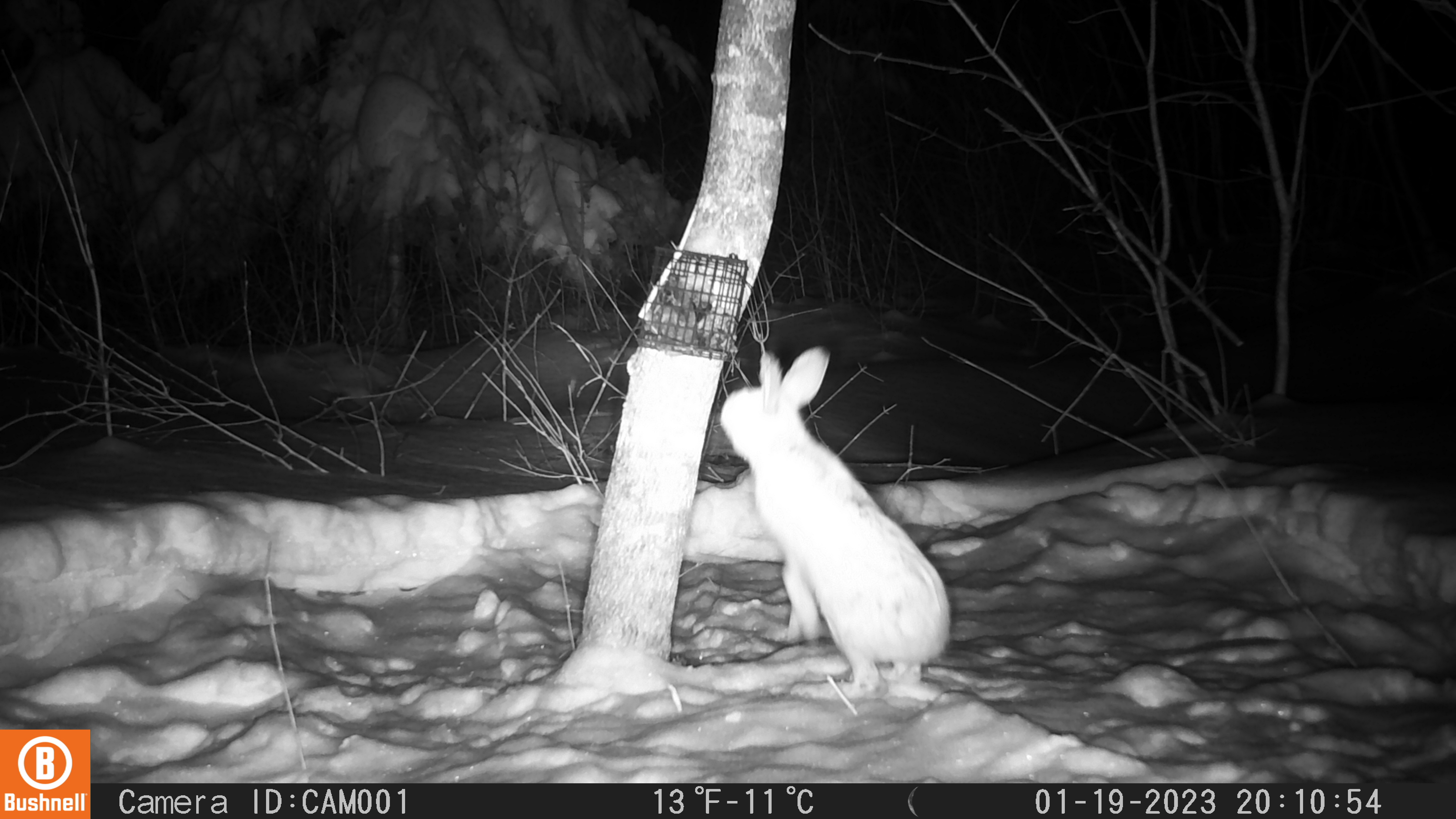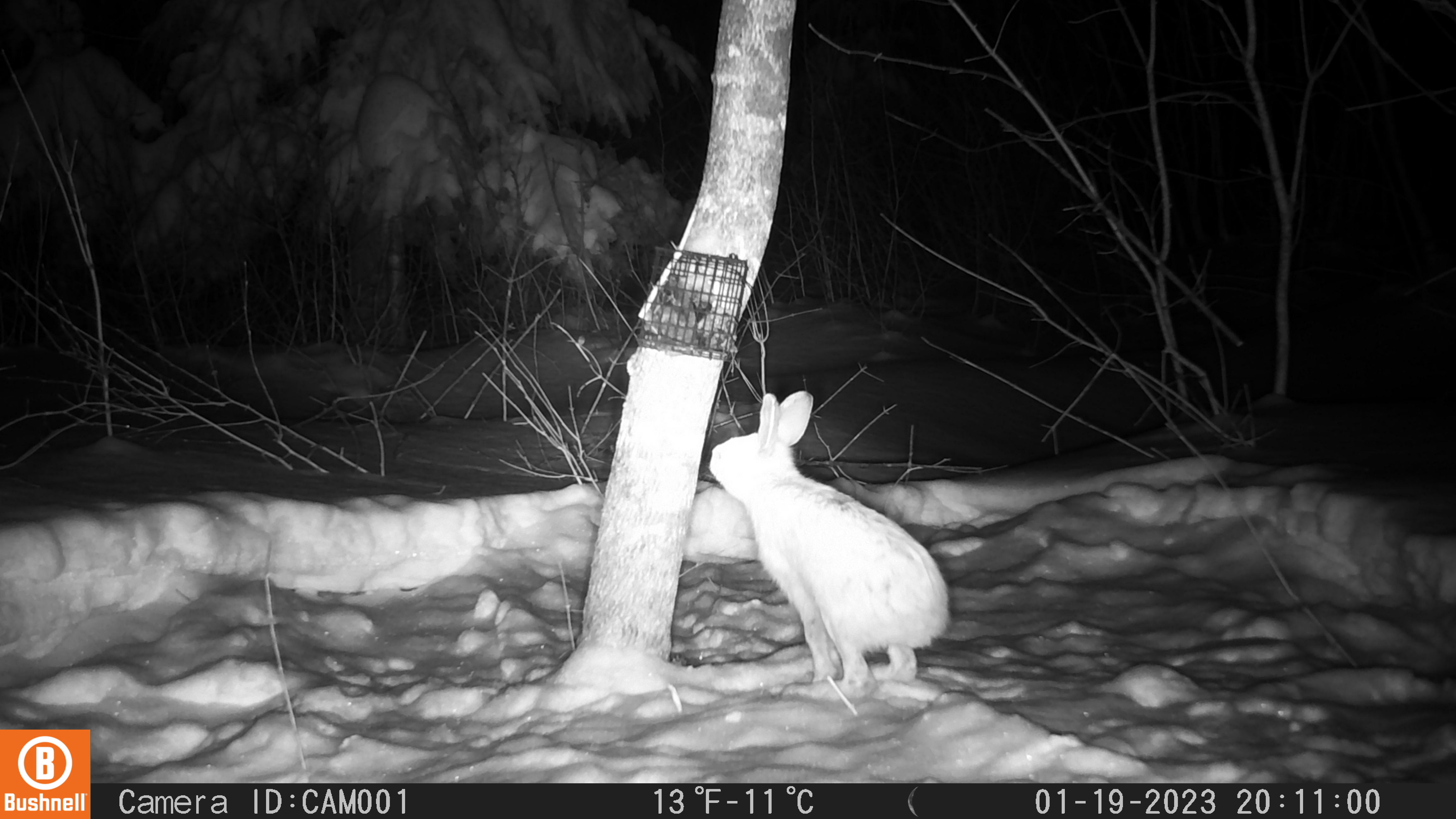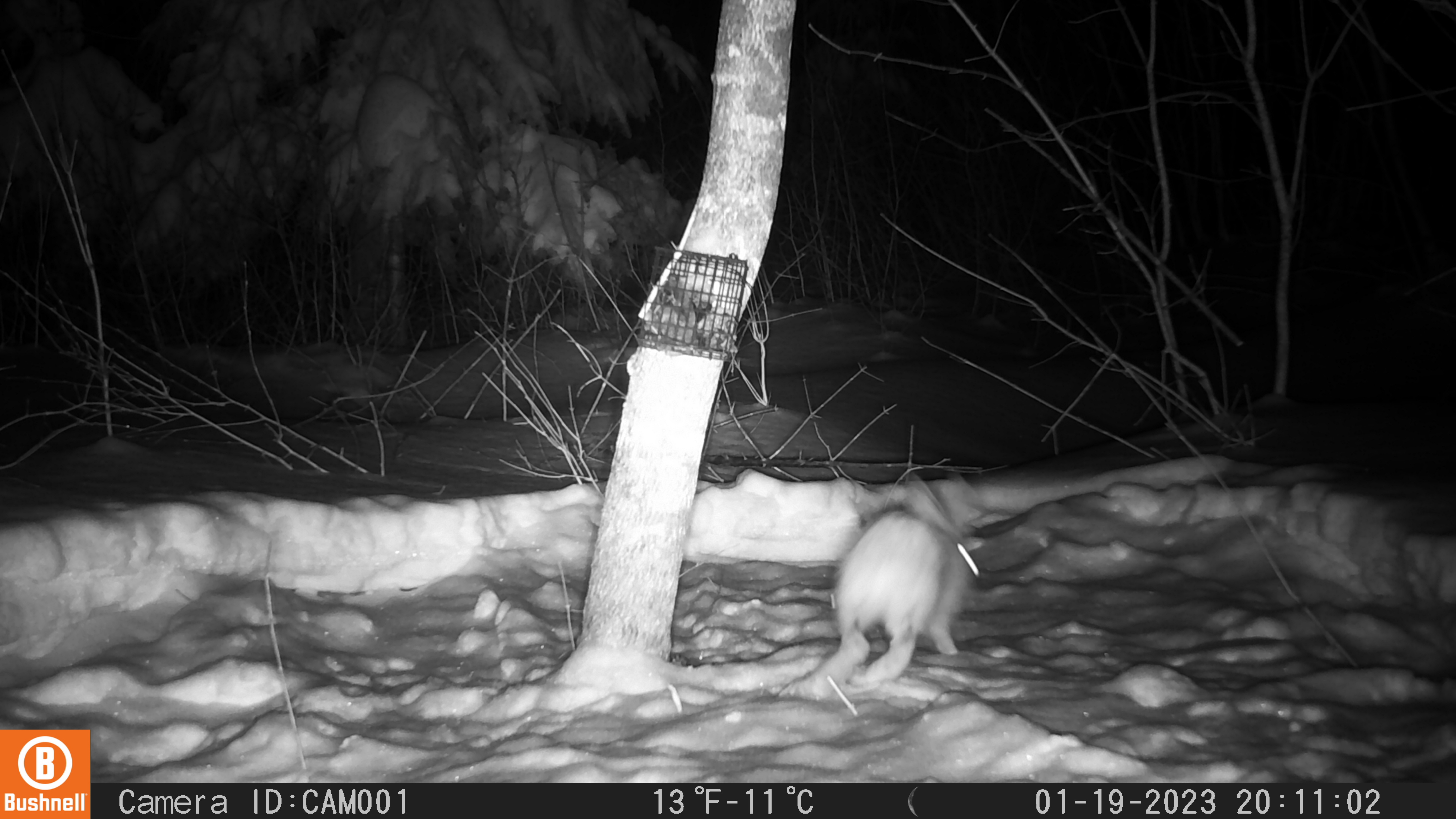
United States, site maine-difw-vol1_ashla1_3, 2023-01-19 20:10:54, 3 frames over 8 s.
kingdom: Animalia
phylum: Chordata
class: Mammalia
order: Lagomorpha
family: Leporidae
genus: Lepus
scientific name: Lepus americanus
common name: snowshoe hare